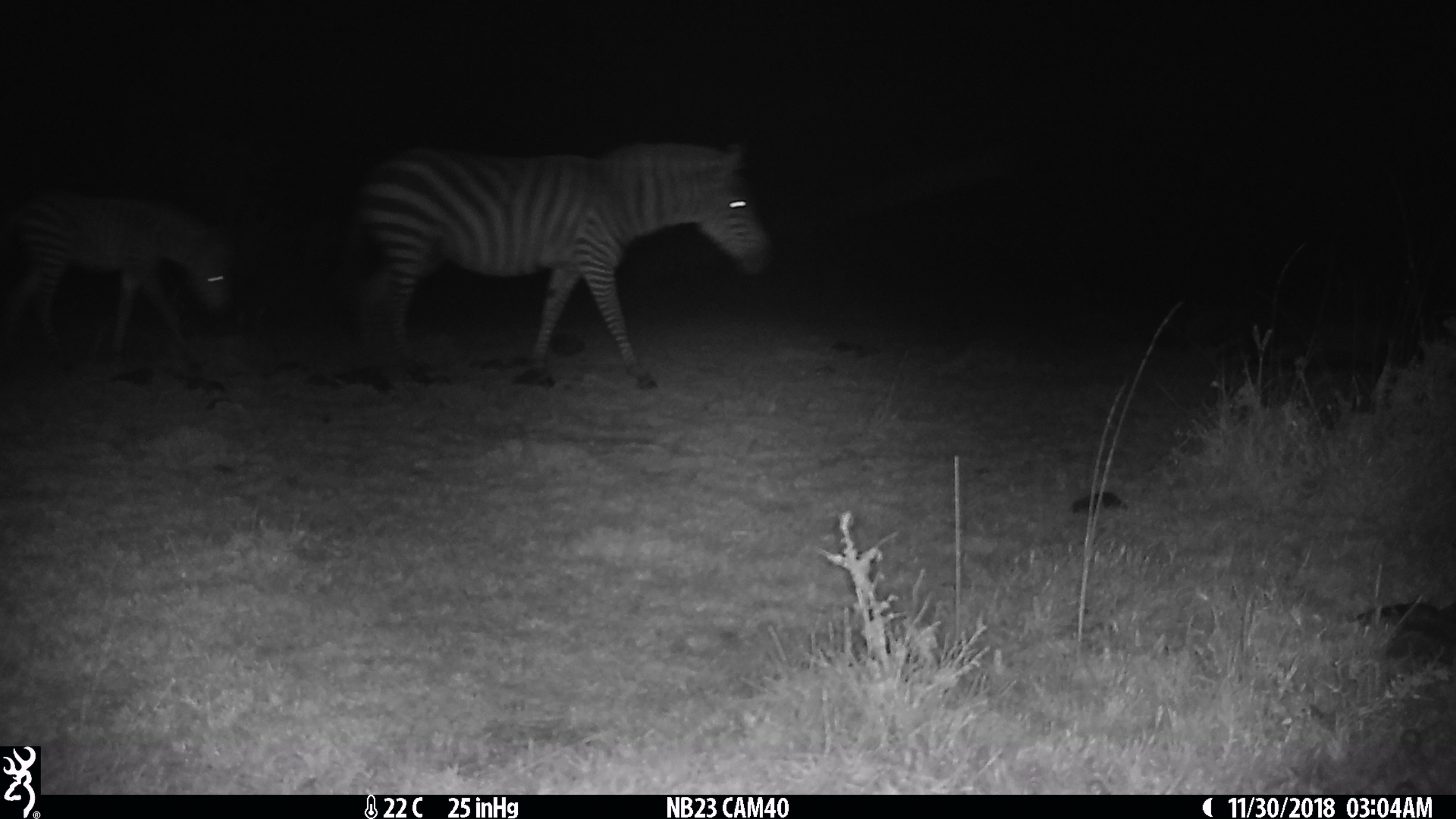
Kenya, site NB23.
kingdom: Animalia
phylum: Chordata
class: Mammalia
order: Perissodactyla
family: Equidae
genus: Equus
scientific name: Equus quagga burchellii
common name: burchell's zebra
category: zebra